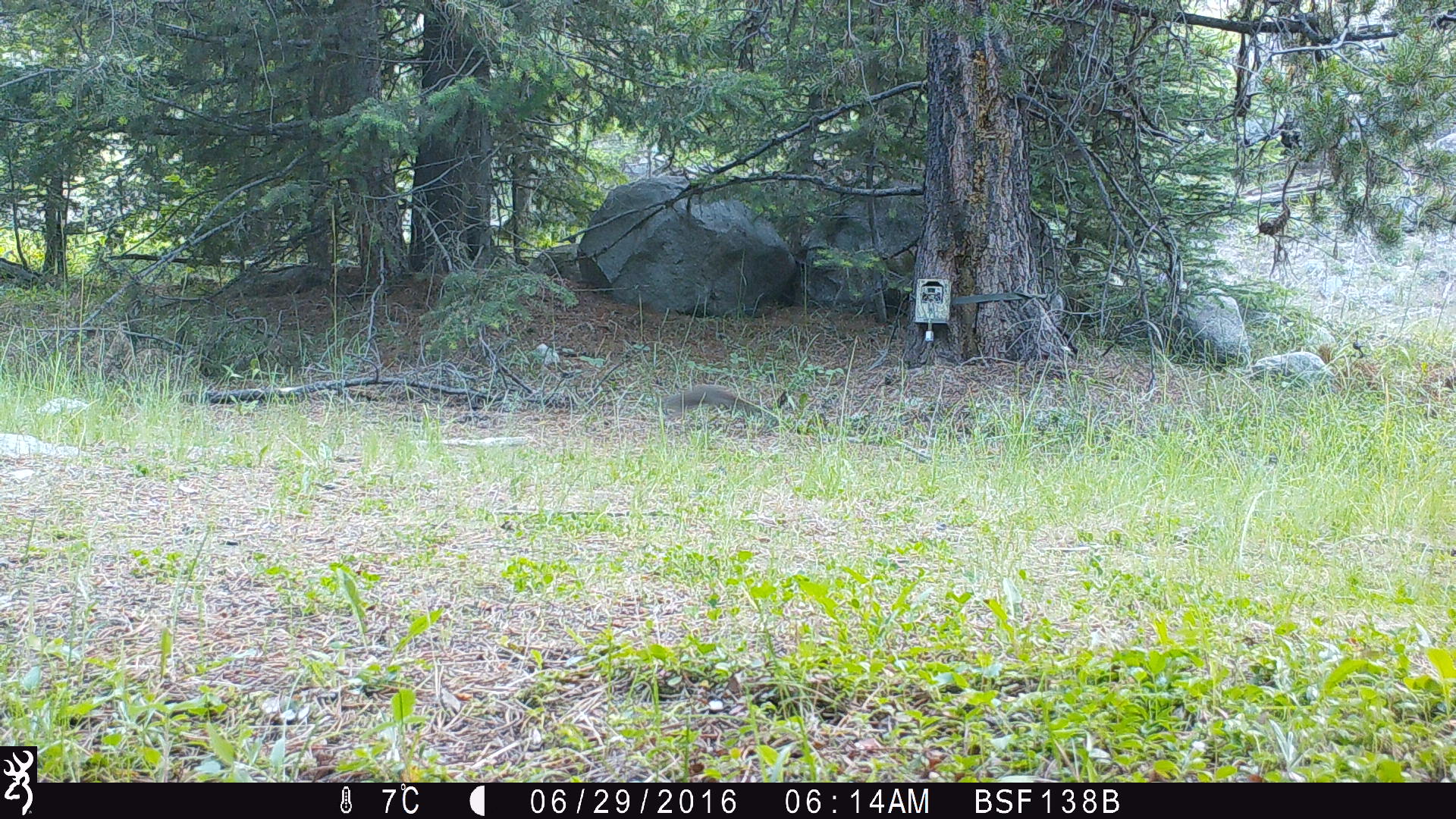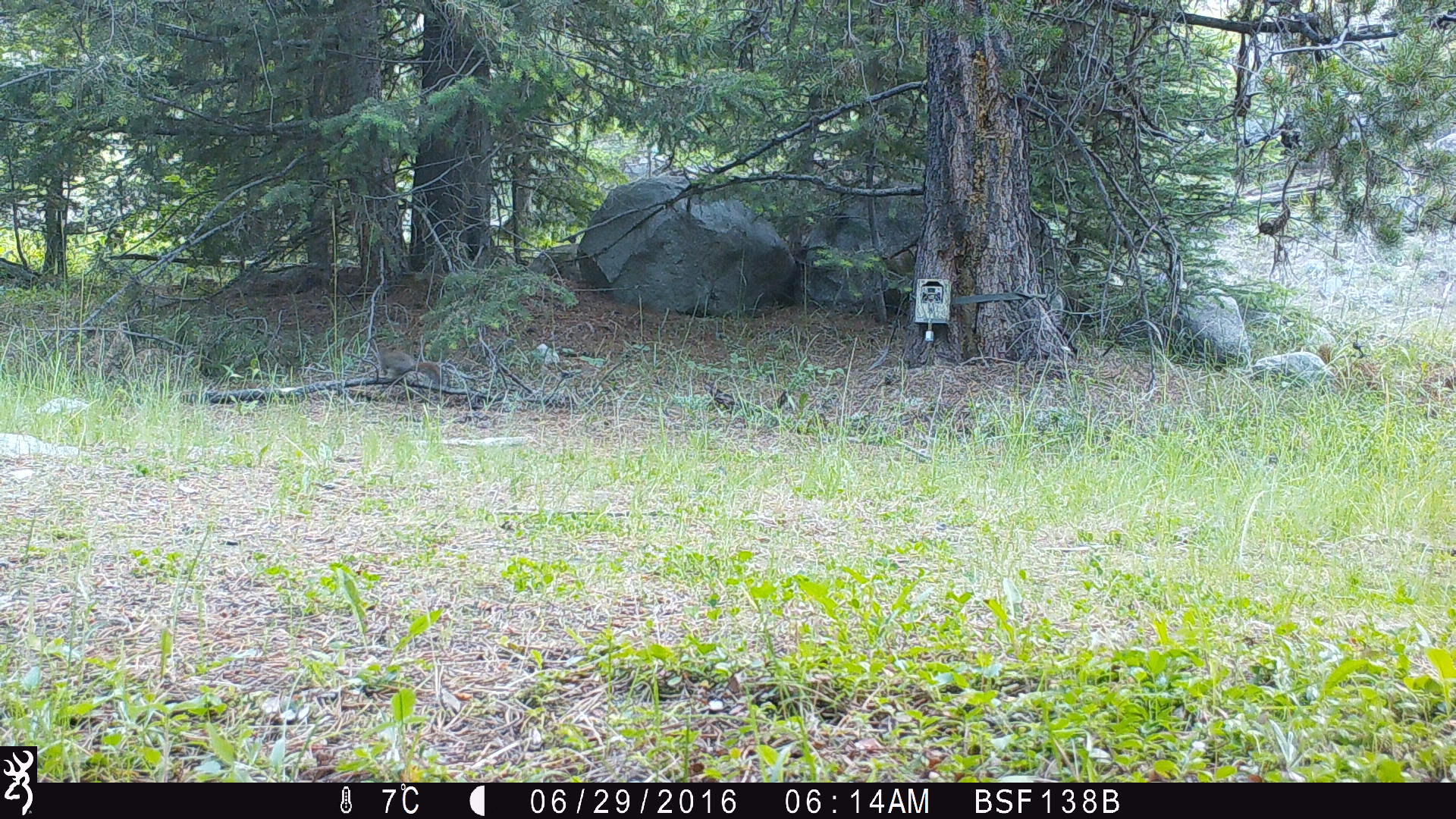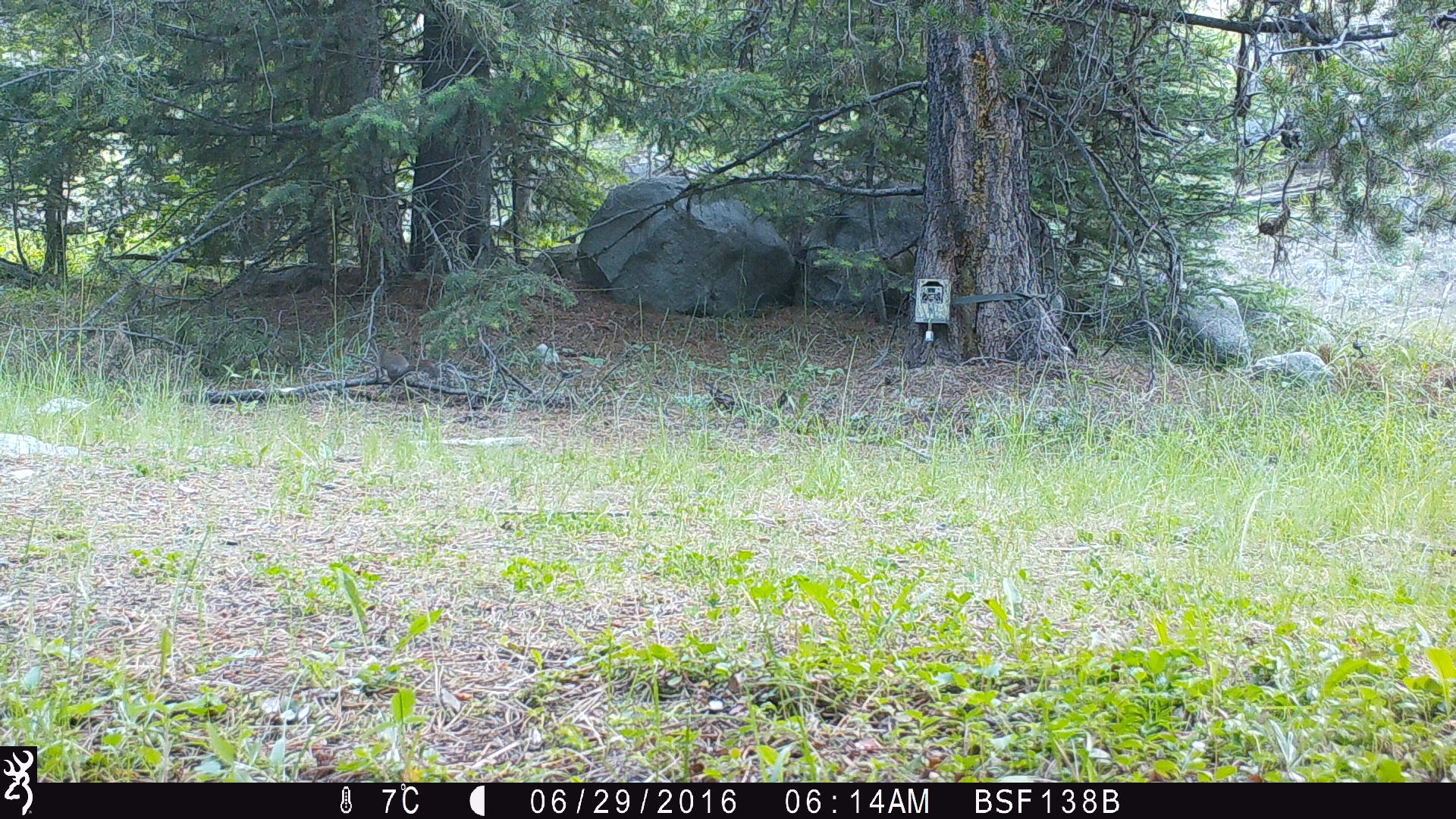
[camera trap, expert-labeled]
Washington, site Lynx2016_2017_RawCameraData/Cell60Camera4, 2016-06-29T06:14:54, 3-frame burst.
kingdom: Animalia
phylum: Chordata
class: Mammalia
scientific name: Mammalia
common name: small mammal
Small mammal (Mammalia). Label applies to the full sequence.